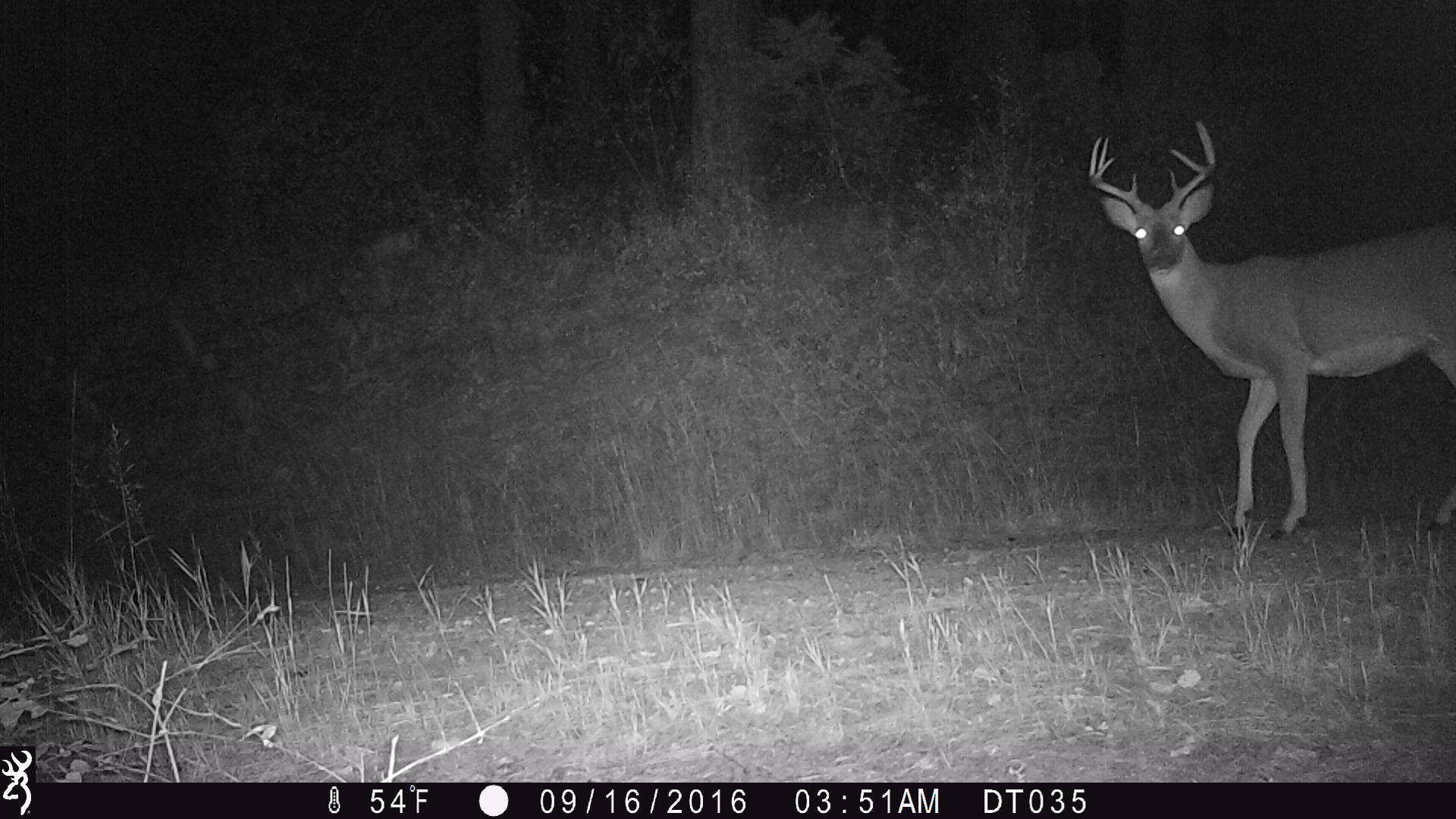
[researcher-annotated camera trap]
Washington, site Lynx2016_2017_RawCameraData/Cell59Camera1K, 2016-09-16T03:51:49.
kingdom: Animalia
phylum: Chordata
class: Mammalia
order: Artiodactyla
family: Cervidae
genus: Odocoileus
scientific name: Odocoileus virginianus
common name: white-tailed deer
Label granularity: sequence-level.